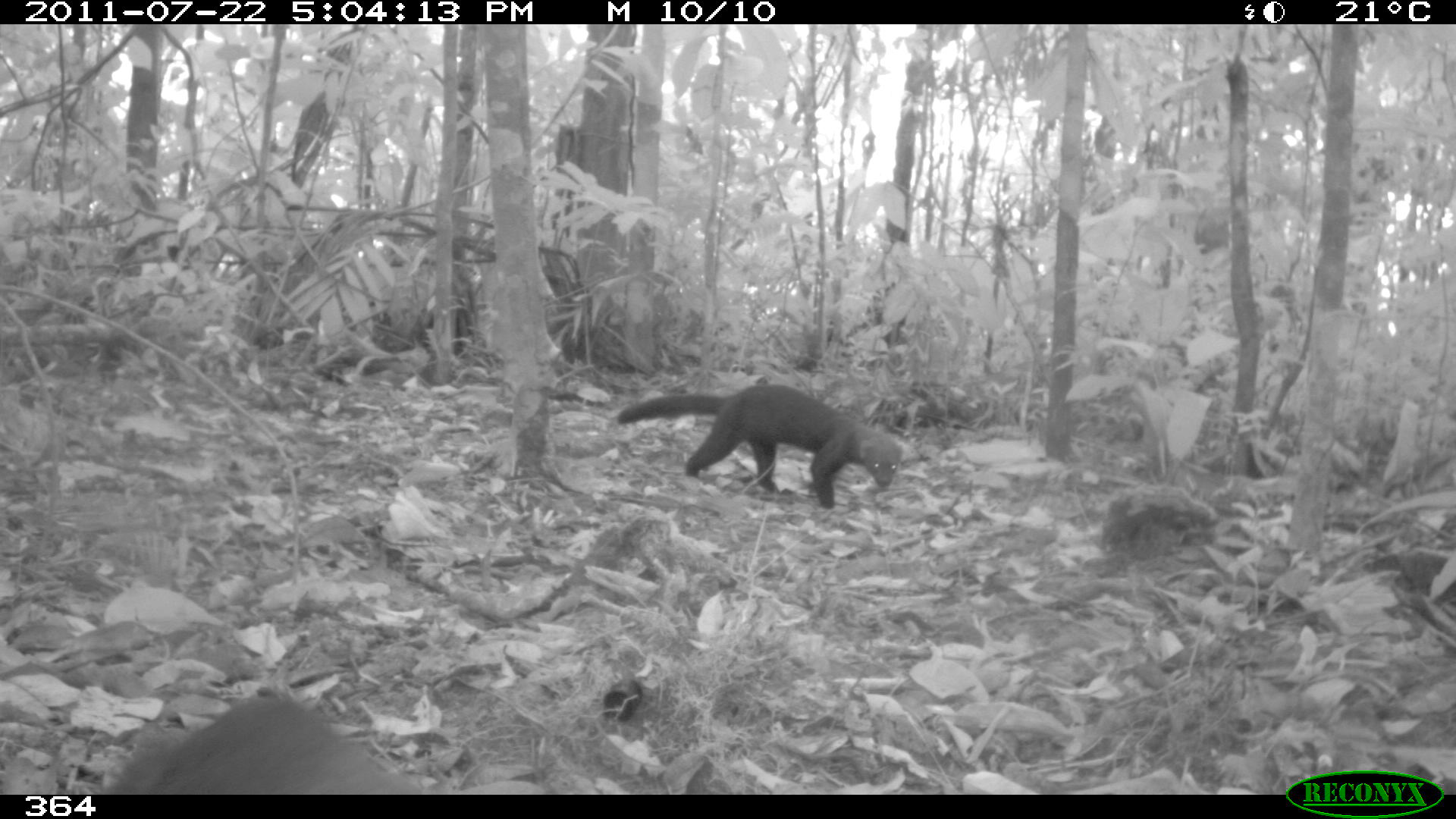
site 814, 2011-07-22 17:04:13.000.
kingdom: Animalia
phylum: Chordata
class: Mammalia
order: Carnivora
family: Mustelidae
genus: Eira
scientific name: Eira barbara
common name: tayra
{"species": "Eira barbara (tayra)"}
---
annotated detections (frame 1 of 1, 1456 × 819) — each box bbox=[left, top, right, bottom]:
eira barbara: bbox=[94, 686, 451, 795]; bbox=[612, 382, 901, 507]